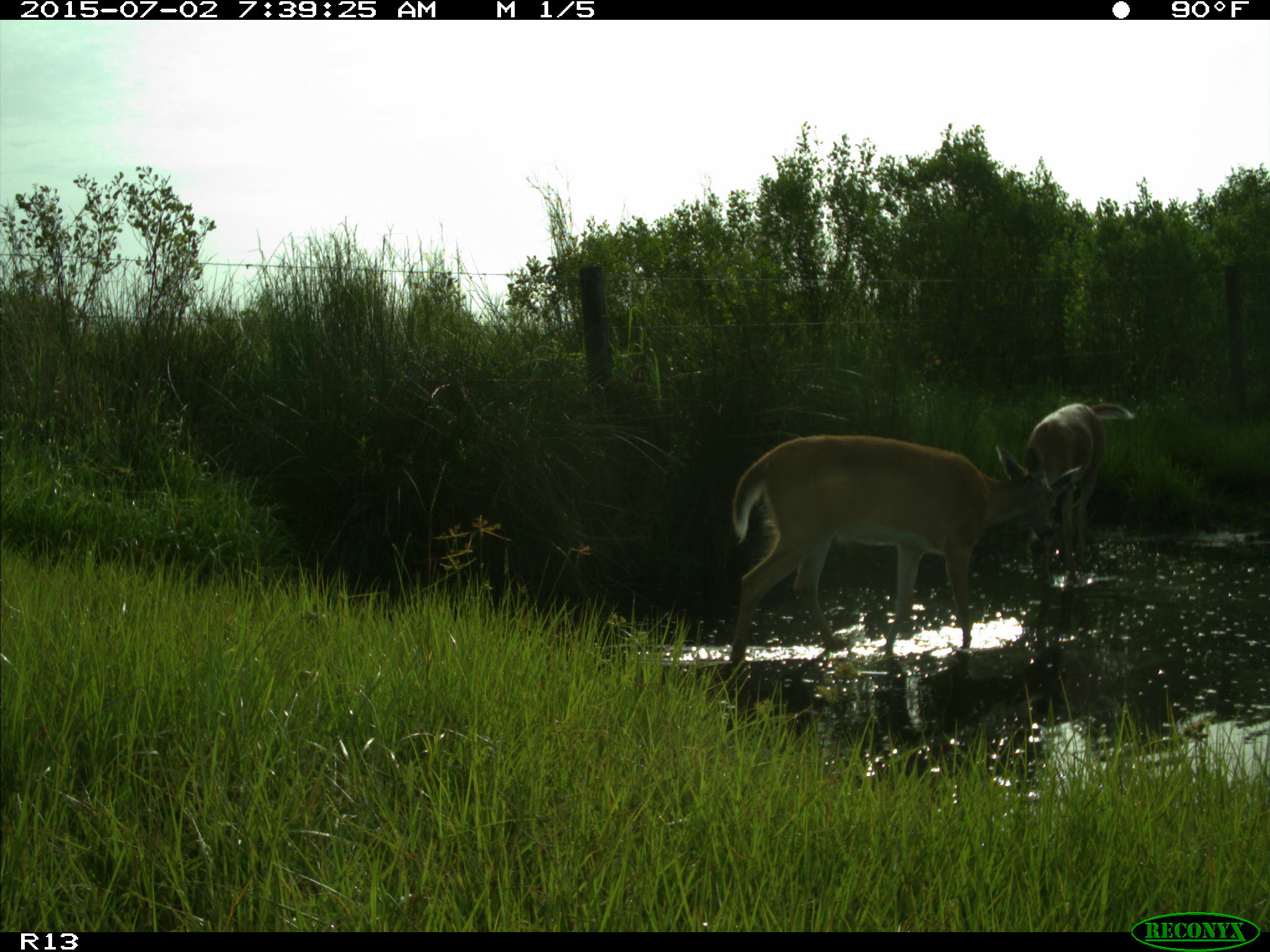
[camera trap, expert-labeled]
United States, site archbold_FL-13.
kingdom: Animalia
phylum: Chordata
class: Mammalia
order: Artiodactyla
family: Cervidae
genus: Odocoileus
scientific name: Odocoileus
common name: deer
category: unidentified deer